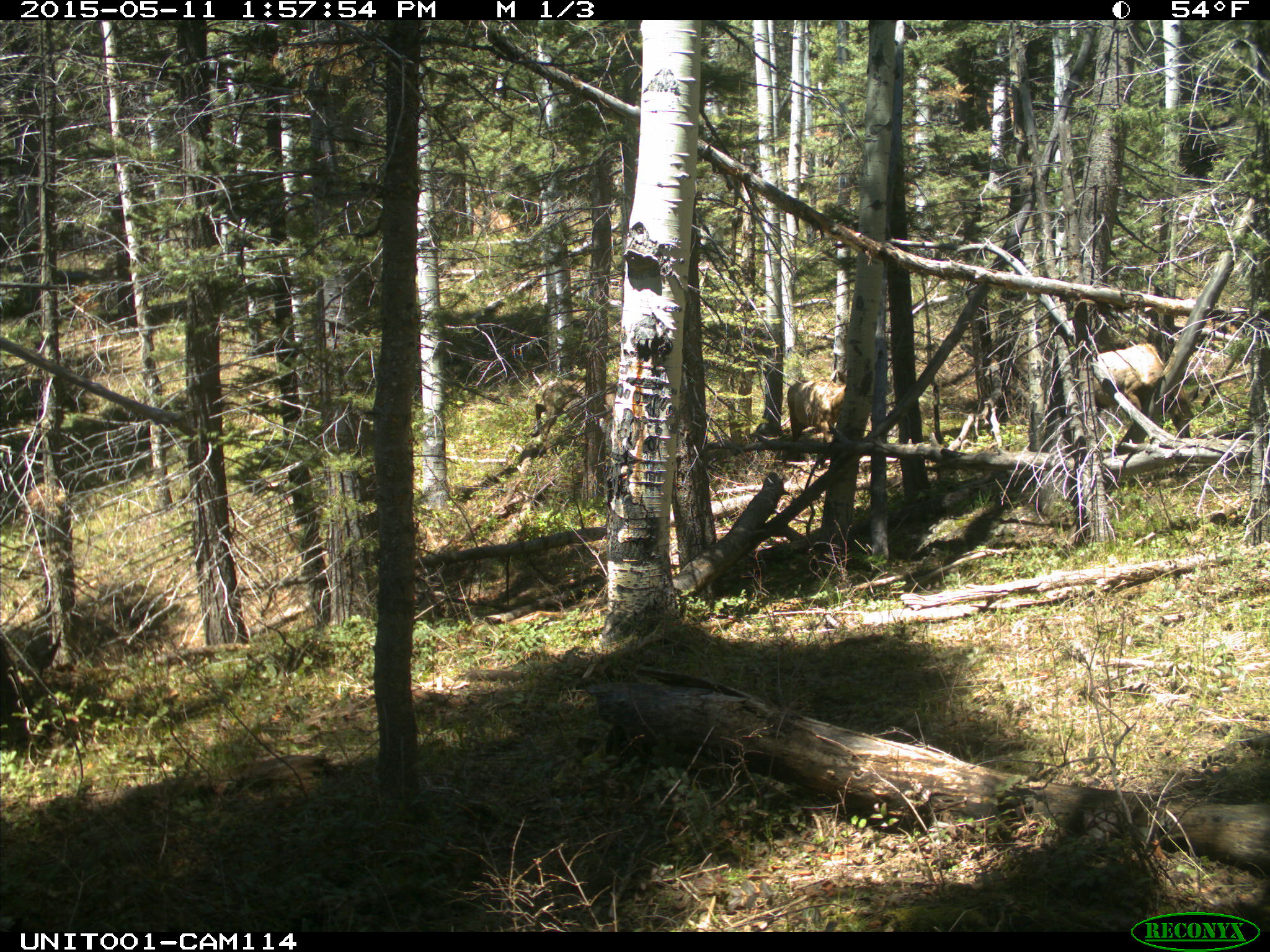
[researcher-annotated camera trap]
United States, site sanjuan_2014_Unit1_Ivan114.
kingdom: Animalia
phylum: Chordata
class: Mammalia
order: Artiodactyla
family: Cervidae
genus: Cervus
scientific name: Cervus elaphus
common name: red deer